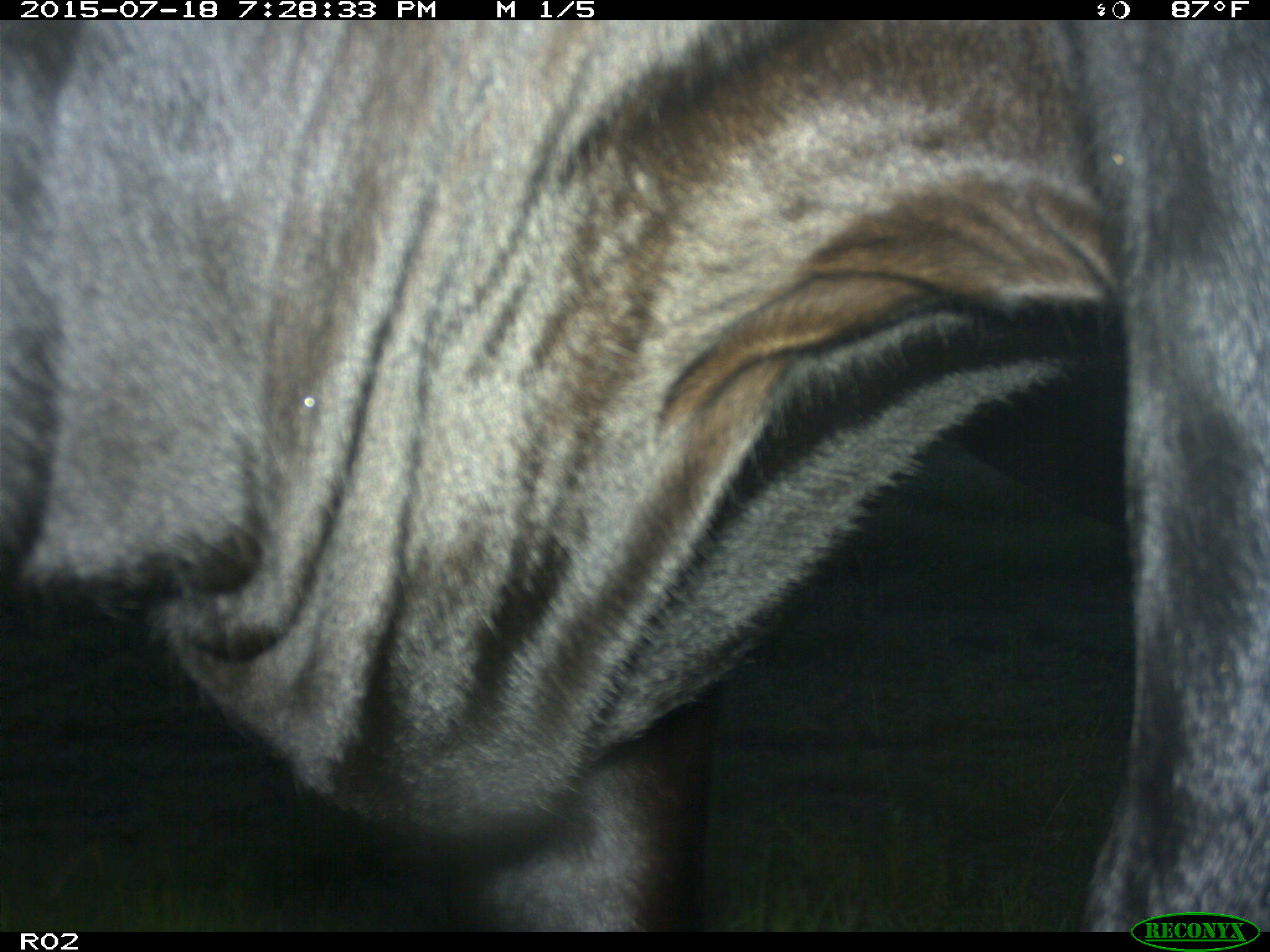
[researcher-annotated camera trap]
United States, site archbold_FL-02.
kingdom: Animalia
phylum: Chordata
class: Mammalia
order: Artiodactyla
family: Bovidae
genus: Bos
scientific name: Bos taurus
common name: domestic cow